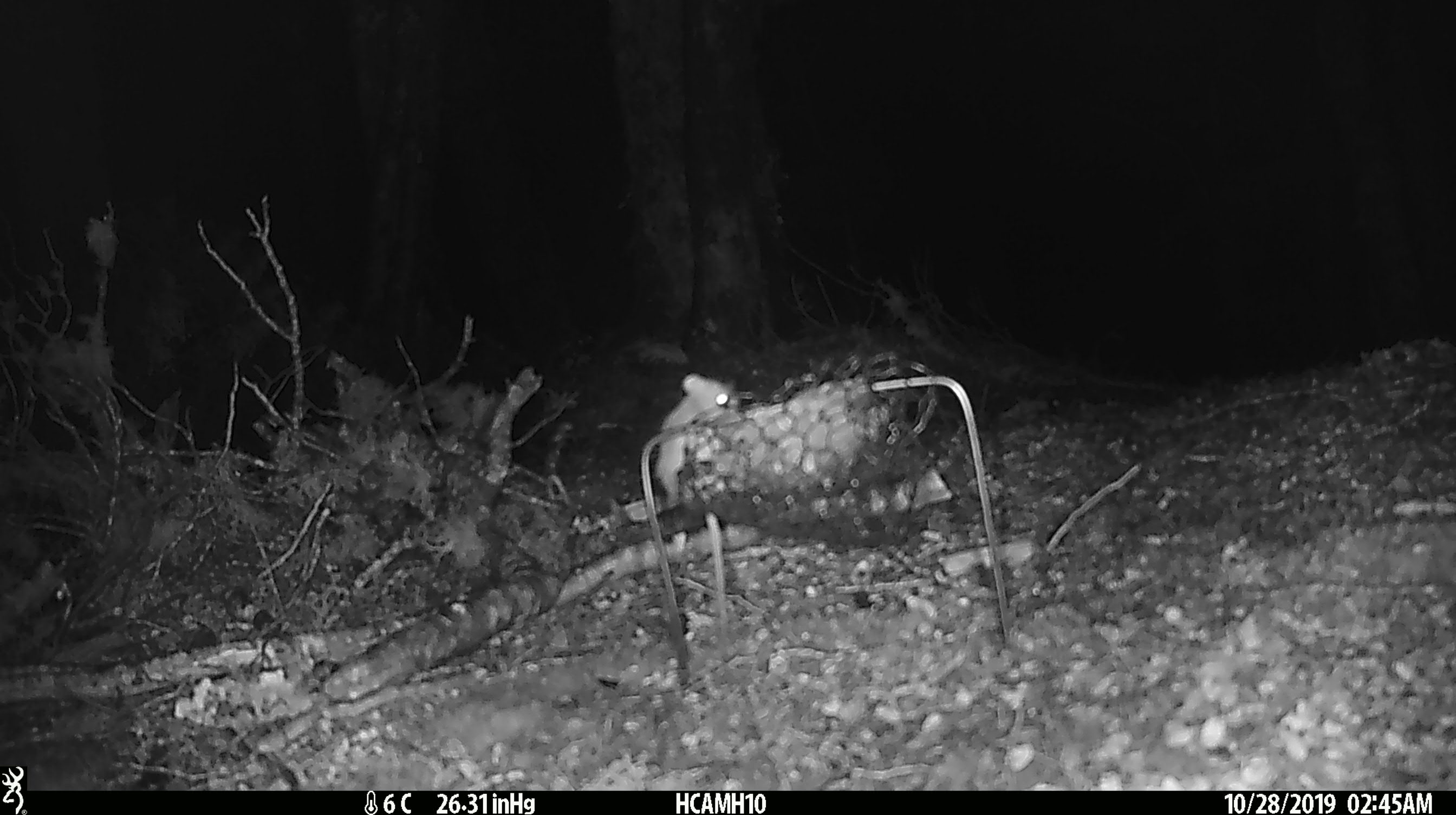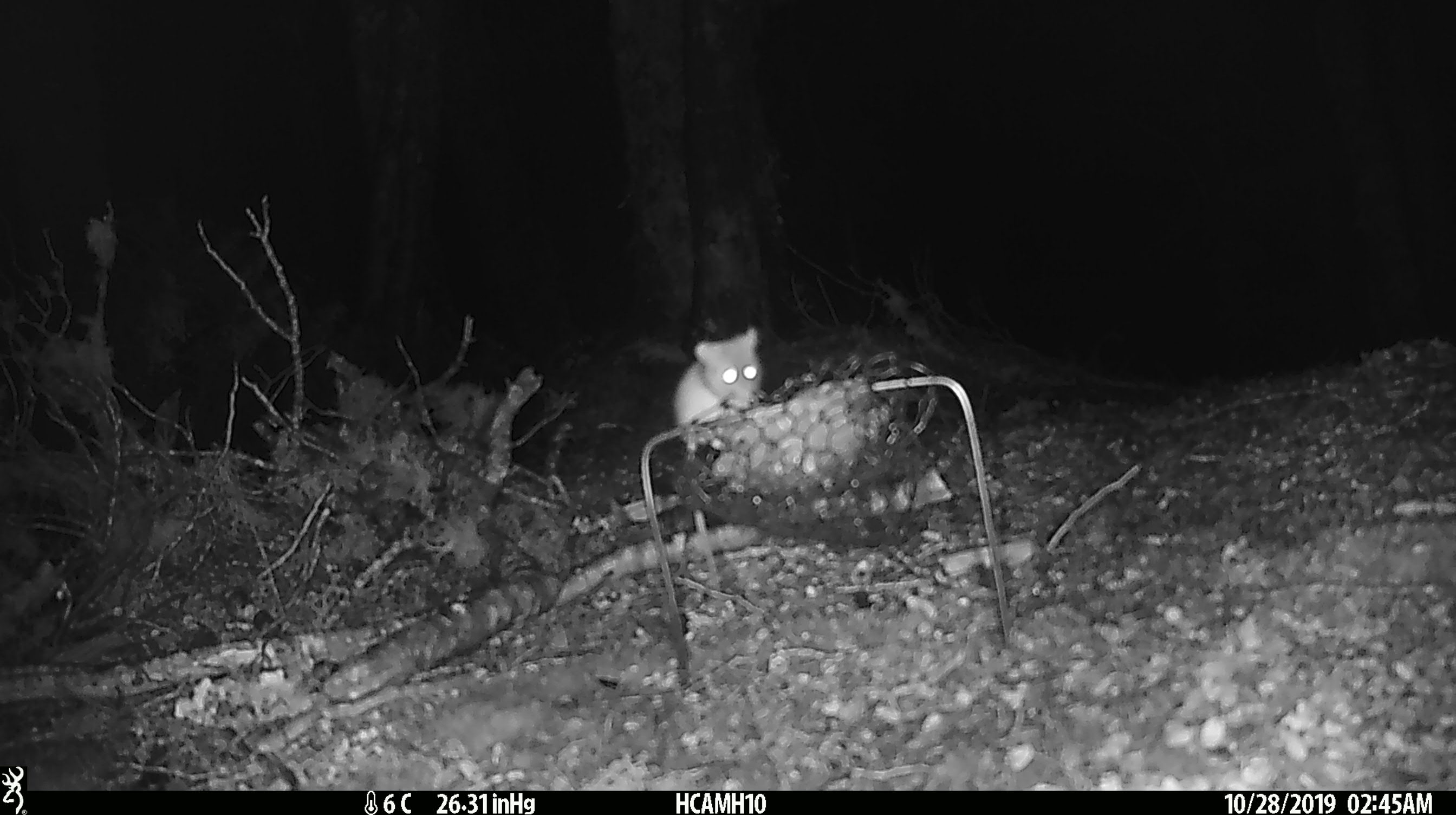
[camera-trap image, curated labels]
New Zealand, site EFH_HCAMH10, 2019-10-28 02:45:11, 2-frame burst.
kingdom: Animalia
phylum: Chordata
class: Mammalia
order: Rodentia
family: Muridae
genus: Mus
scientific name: Mus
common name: mouse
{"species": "mouse (Mus)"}